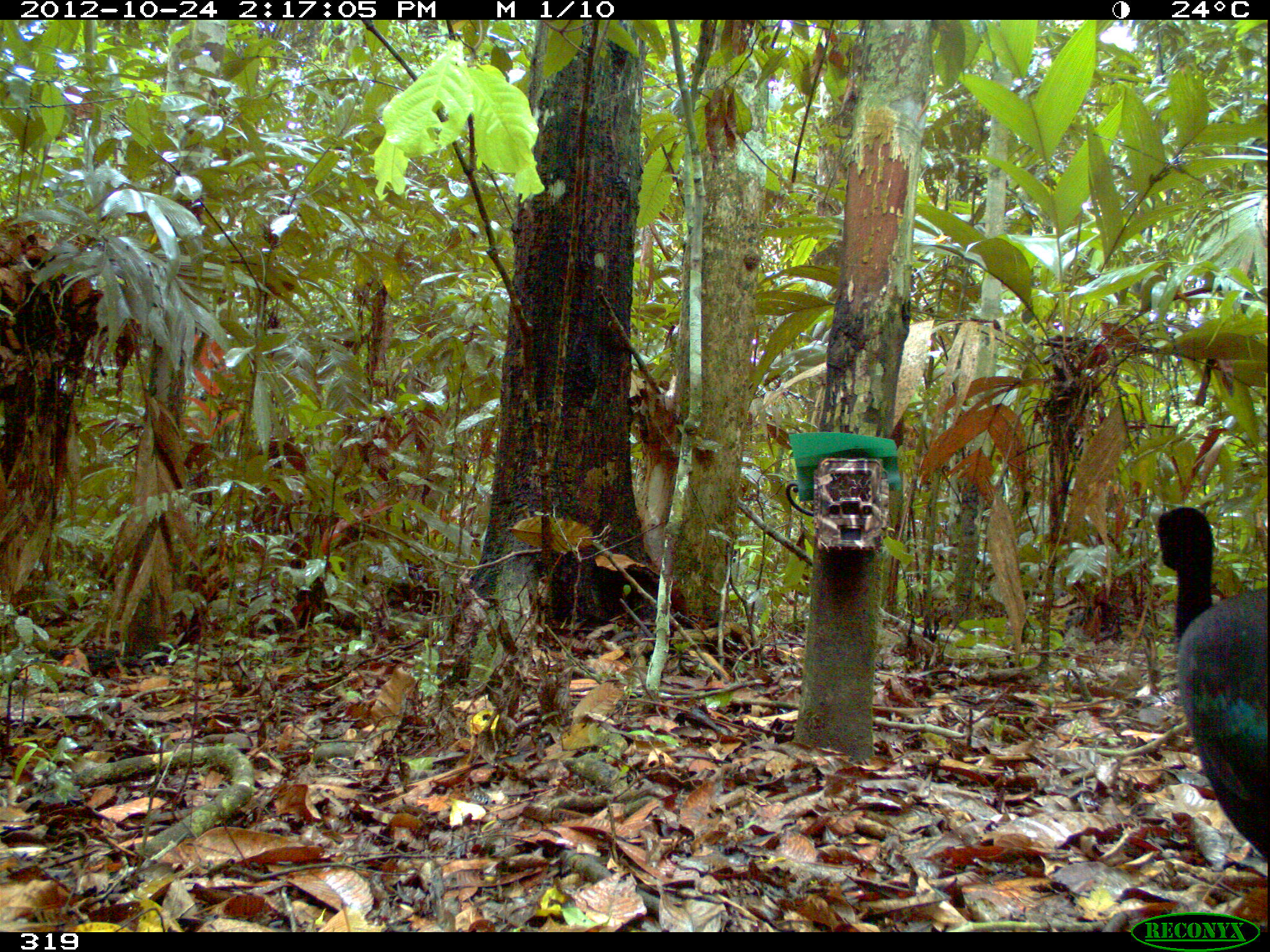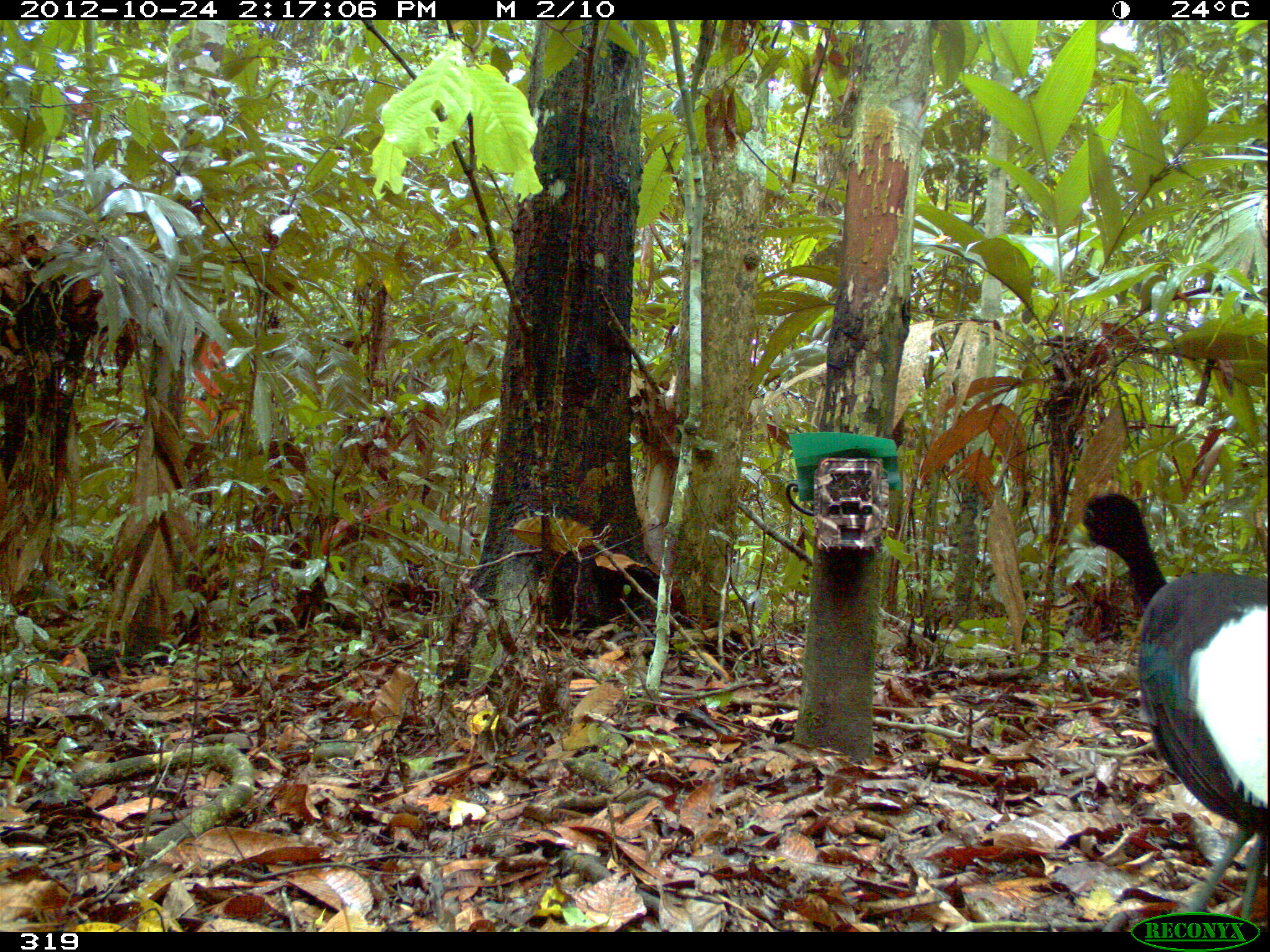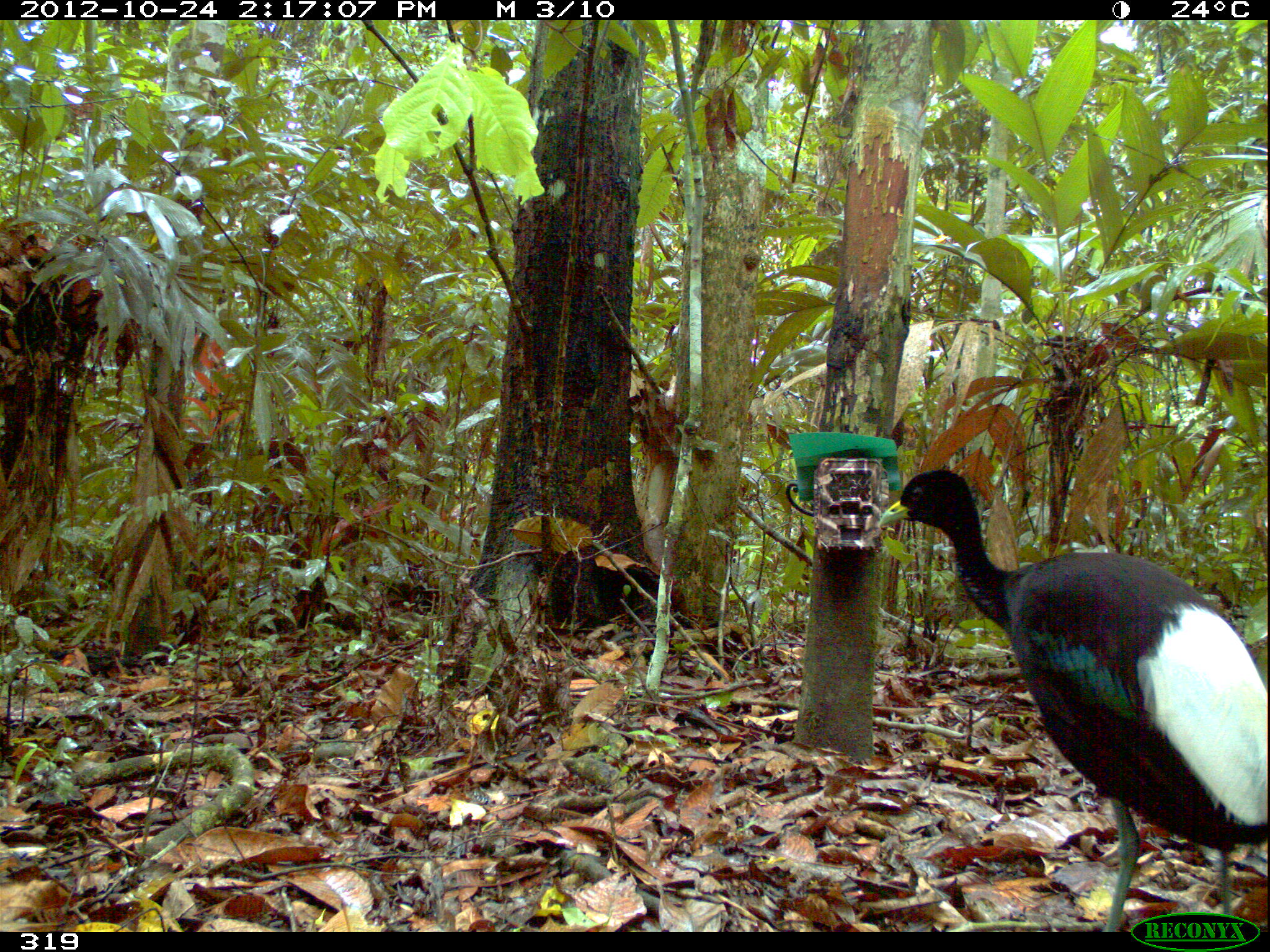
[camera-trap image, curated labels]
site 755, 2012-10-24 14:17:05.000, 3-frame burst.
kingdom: Animalia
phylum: Chordata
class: Aves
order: Gruiformes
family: Psophiidae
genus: Psophia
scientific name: Psophia leucoptera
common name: pale-winged trumpeter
Psophia leucoptera (pale-winged trumpeter).